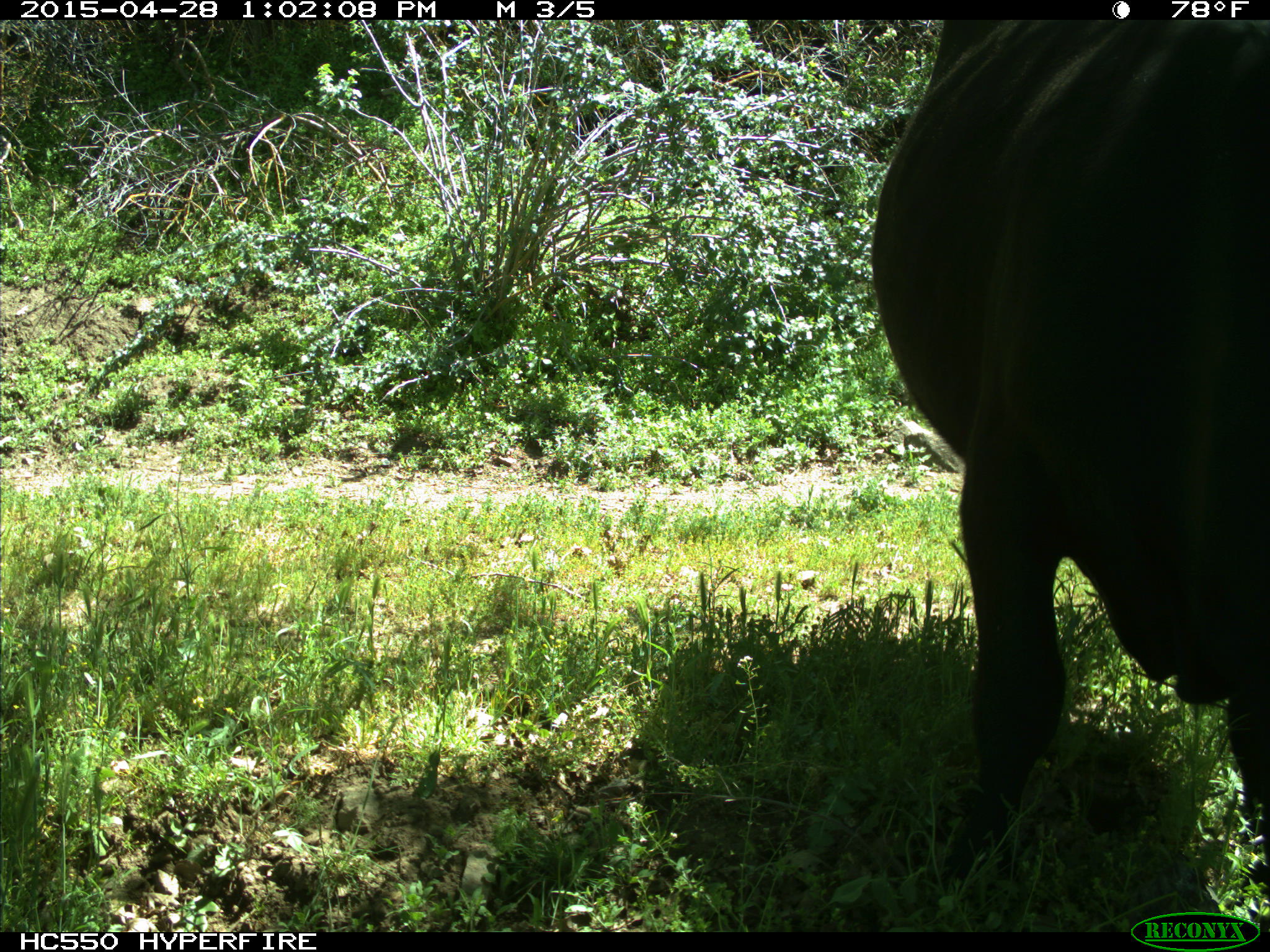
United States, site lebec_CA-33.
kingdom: Animalia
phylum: Chordata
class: Mammalia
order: Artiodactyla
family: Bovidae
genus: Bos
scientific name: Bos taurus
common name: domestic cow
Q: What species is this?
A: Bos taurus (domestic cow).